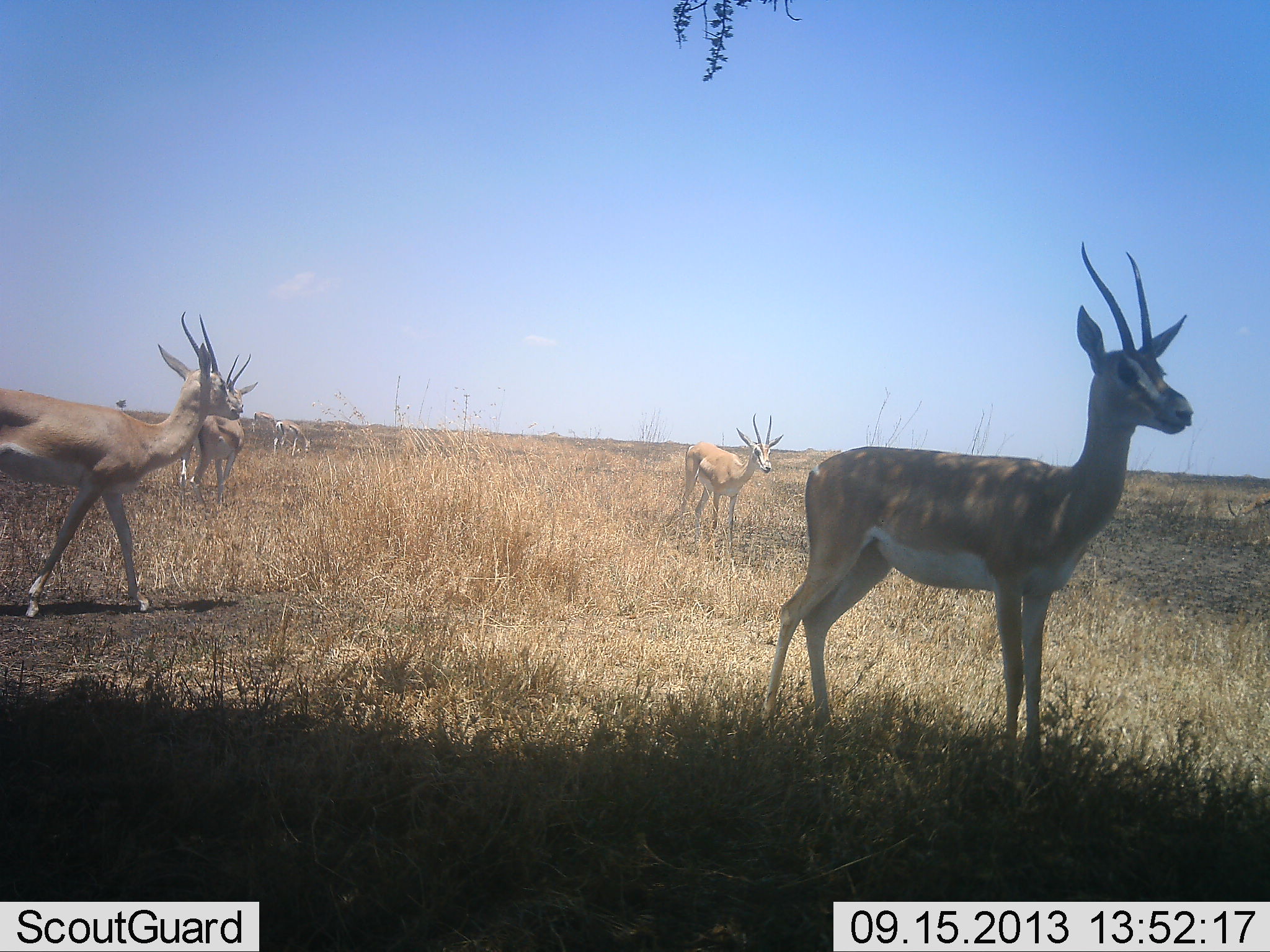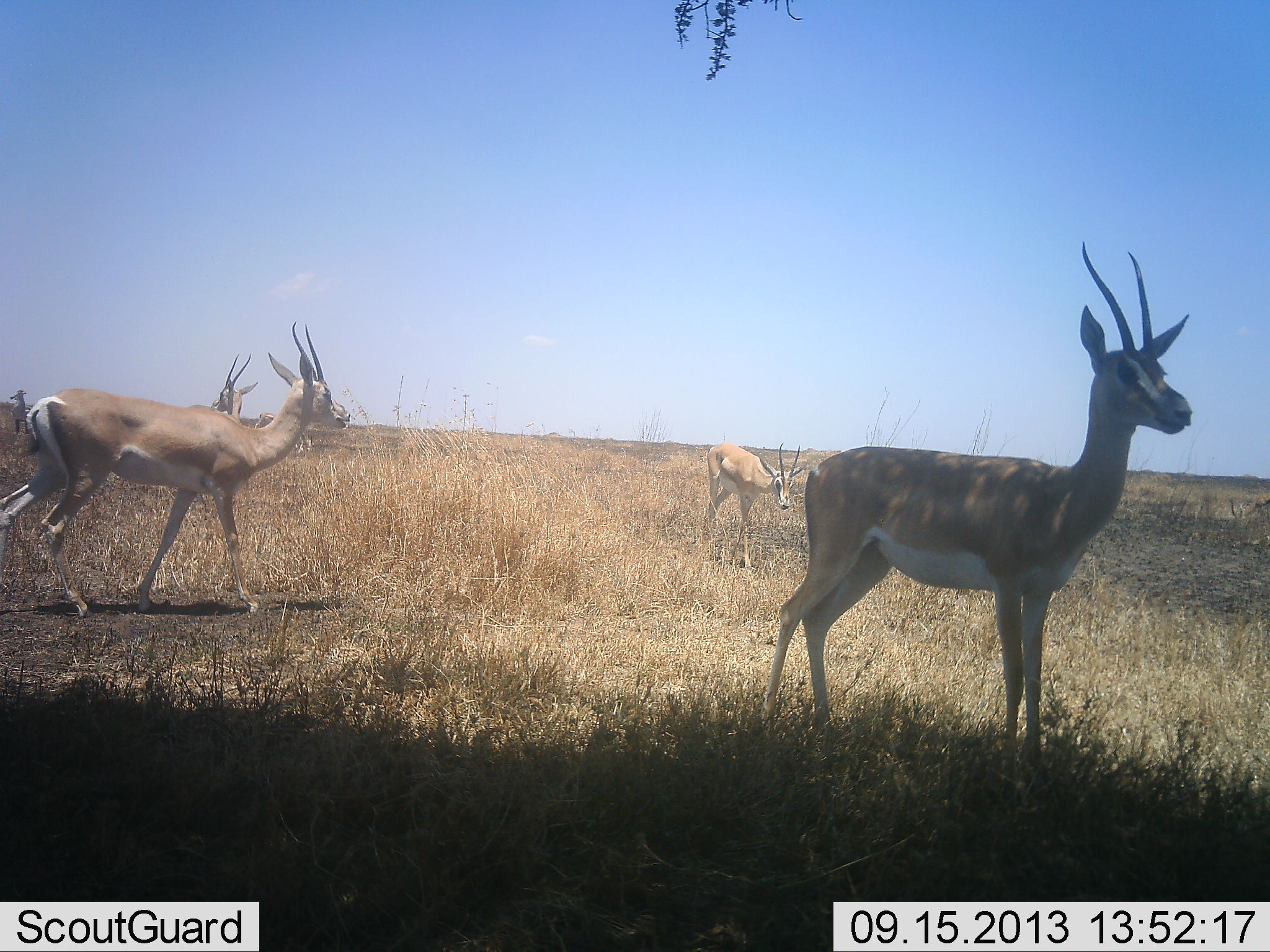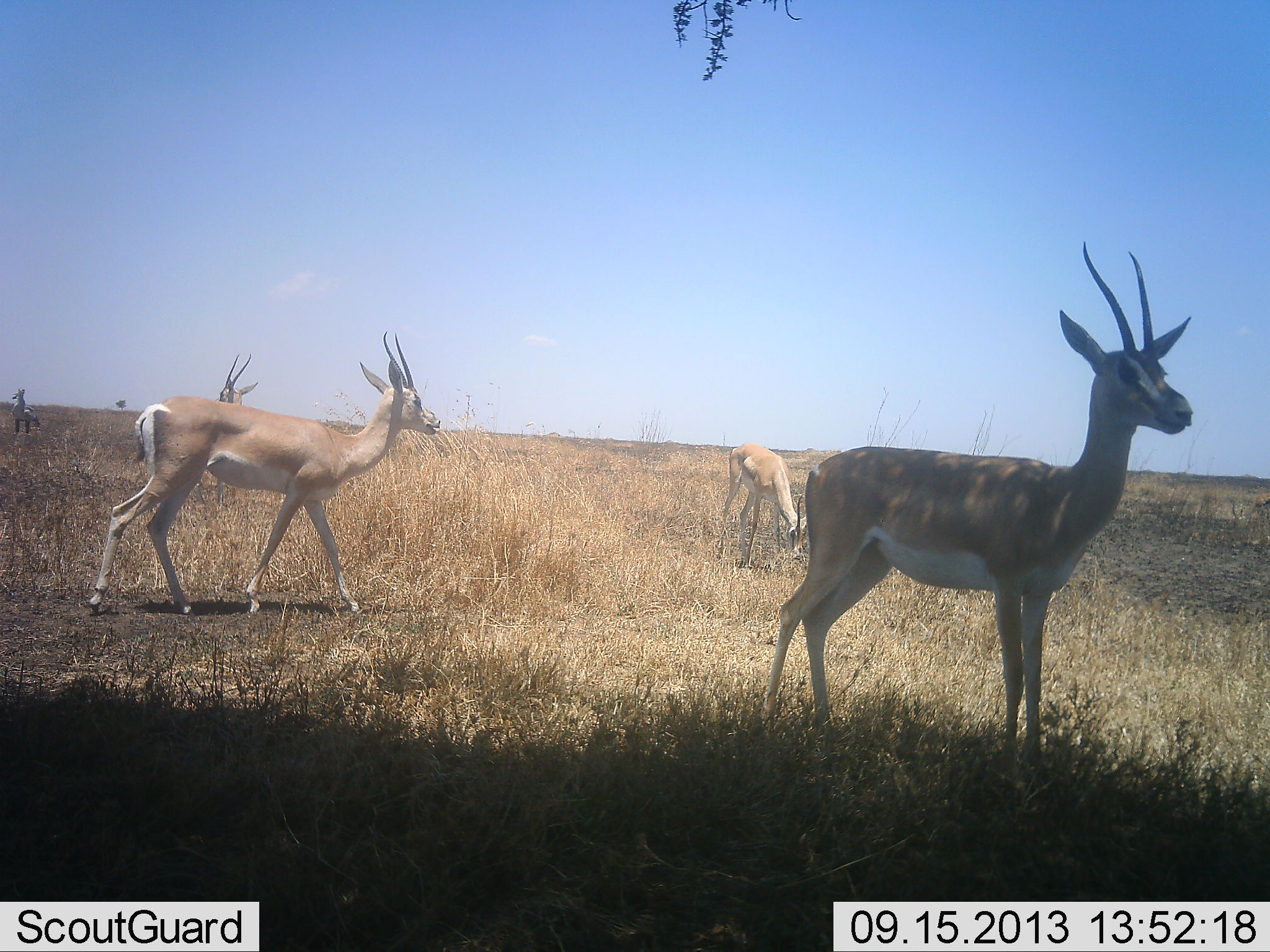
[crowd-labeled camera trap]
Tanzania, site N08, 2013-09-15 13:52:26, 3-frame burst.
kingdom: Animalia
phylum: Chordata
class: Mammalia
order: Artiodactyla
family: Bovidae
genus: Nanger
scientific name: Nanger granti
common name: grant's gazelle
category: gazellegrants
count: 5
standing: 83%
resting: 0%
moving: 75%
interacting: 0%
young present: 0%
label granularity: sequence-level